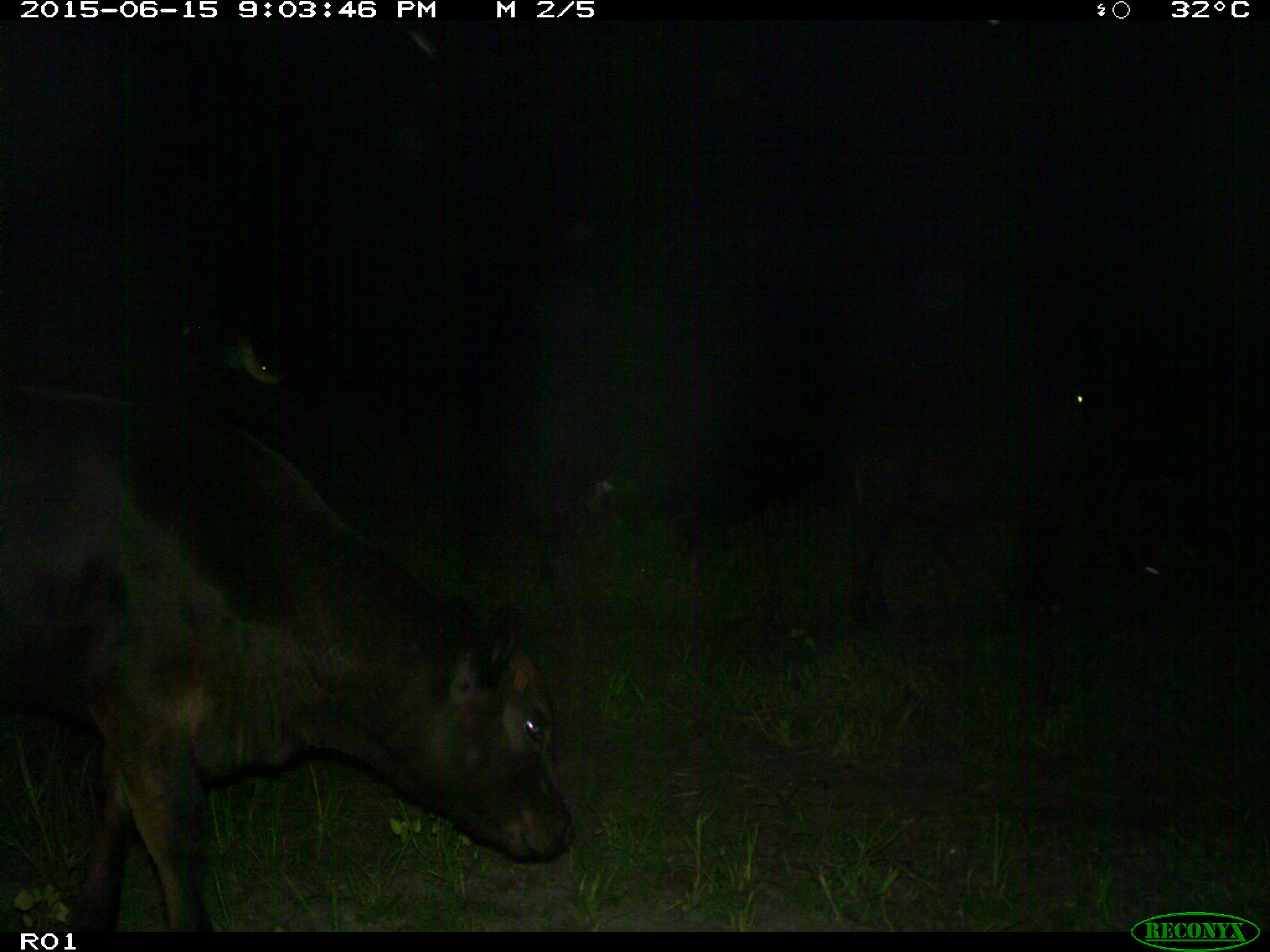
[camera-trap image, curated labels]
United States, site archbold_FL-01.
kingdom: Animalia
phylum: Chordata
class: Mammalia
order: Artiodactyla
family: Bovidae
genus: Bos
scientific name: Bos taurus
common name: domestic cow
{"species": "Bos taurus (domestic cow)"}